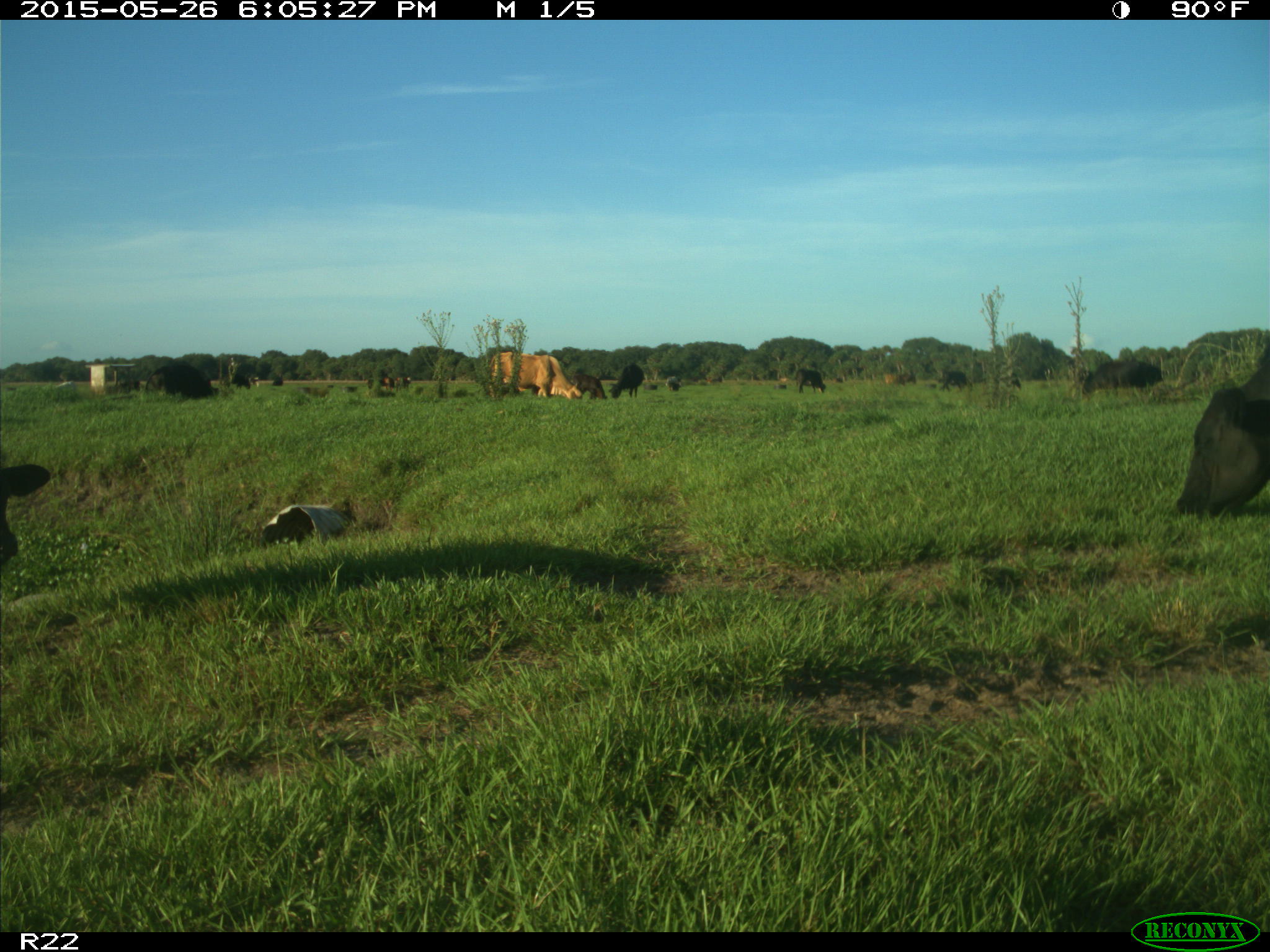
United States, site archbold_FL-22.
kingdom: Animalia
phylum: Chordata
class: Mammalia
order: Artiodactyla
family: Bovidae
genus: Bos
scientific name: Bos taurus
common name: domestic cow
Bos taurus (domestic cow).